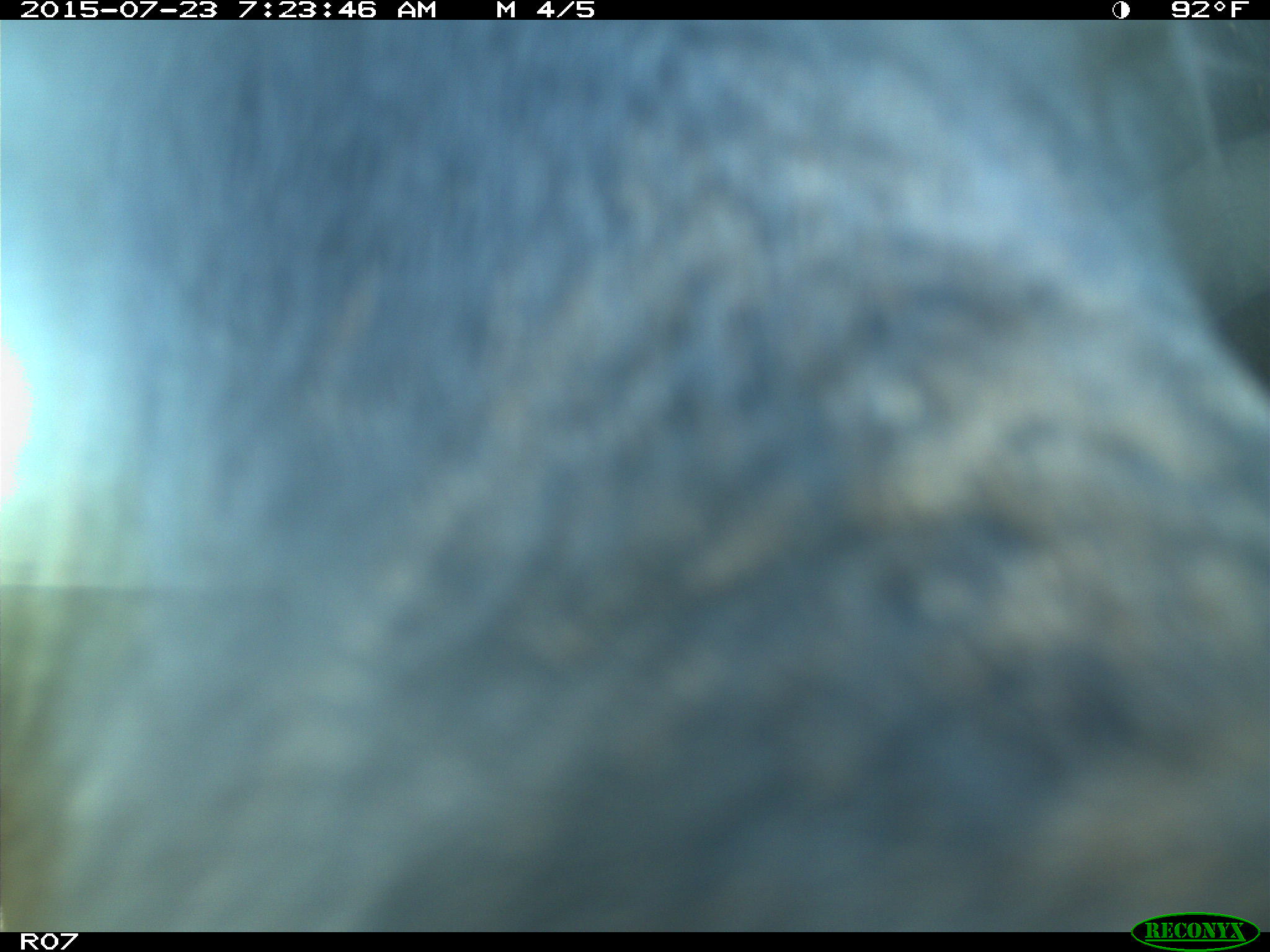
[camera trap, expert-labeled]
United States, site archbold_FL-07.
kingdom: Animalia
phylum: Chordata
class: Mammalia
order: Artiodactyla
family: Bovidae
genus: Bos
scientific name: Bos taurus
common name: domestic cow